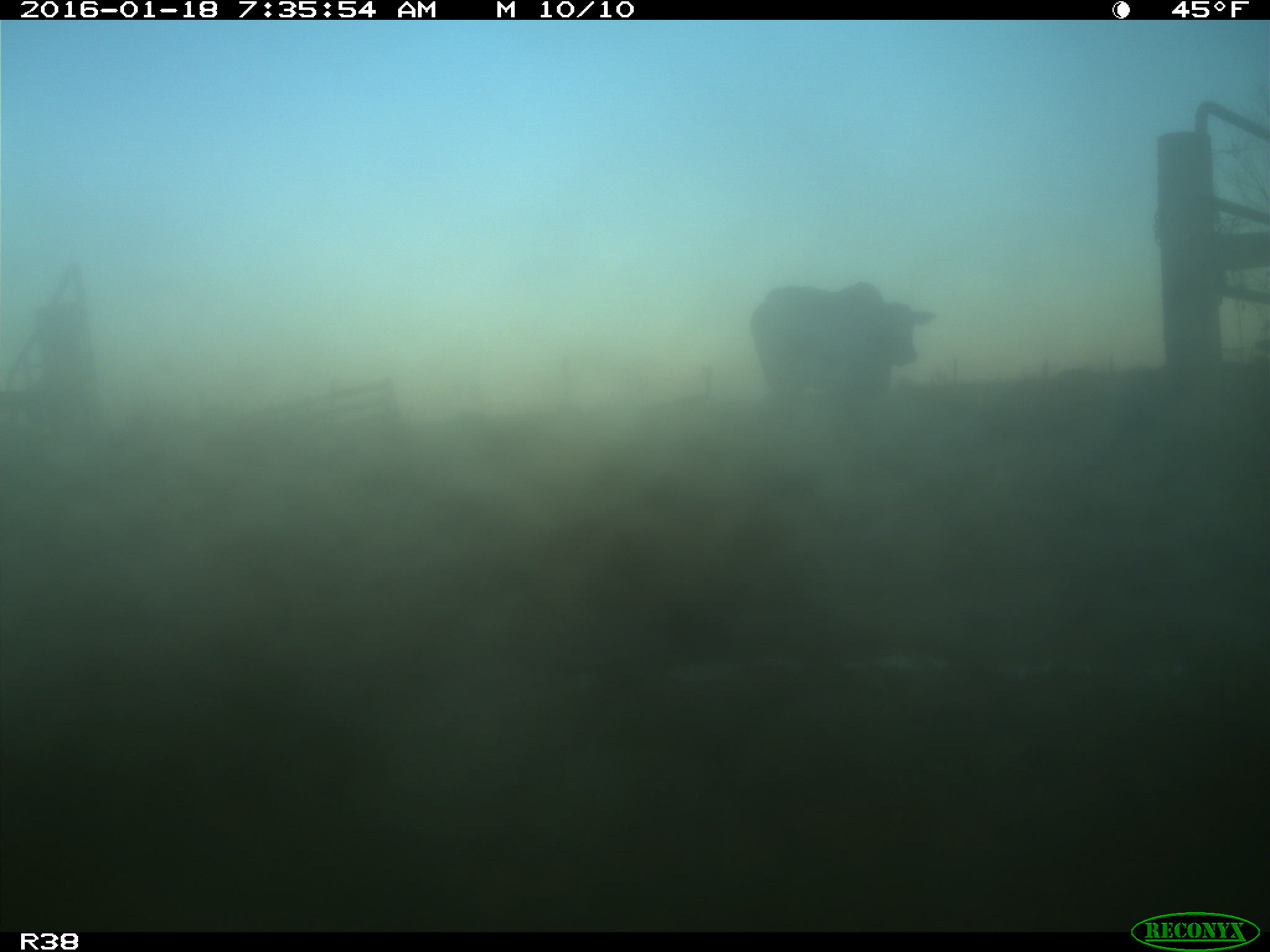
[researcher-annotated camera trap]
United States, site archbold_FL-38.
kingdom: Animalia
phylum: Chordata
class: Mammalia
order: Artiodactyla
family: Bovidae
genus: Bos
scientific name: Bos taurus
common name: domestic cow